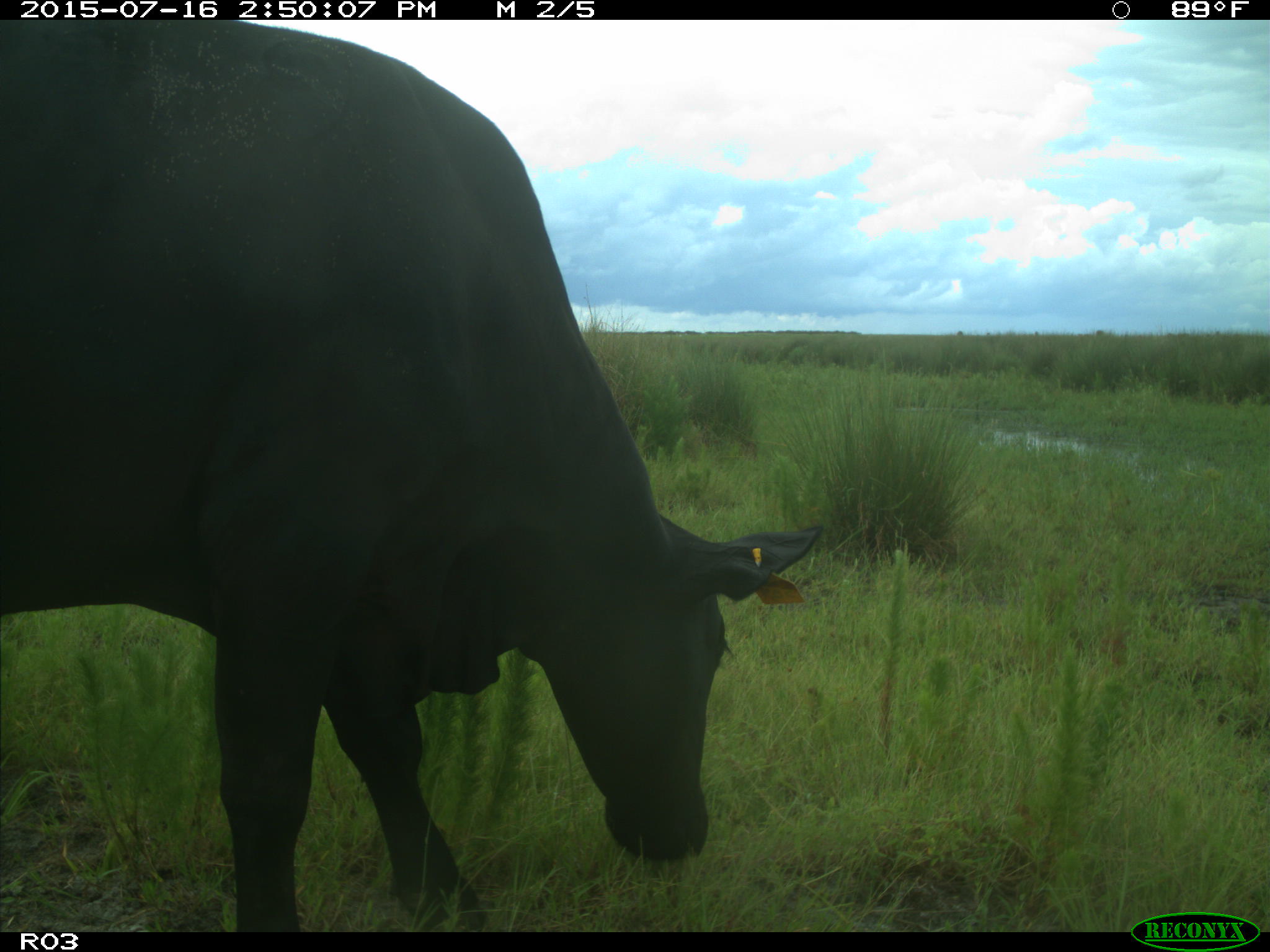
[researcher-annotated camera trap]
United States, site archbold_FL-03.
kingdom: Animalia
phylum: Chordata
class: Mammalia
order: Artiodactyla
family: Bovidae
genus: Bos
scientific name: Bos taurus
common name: domestic cow